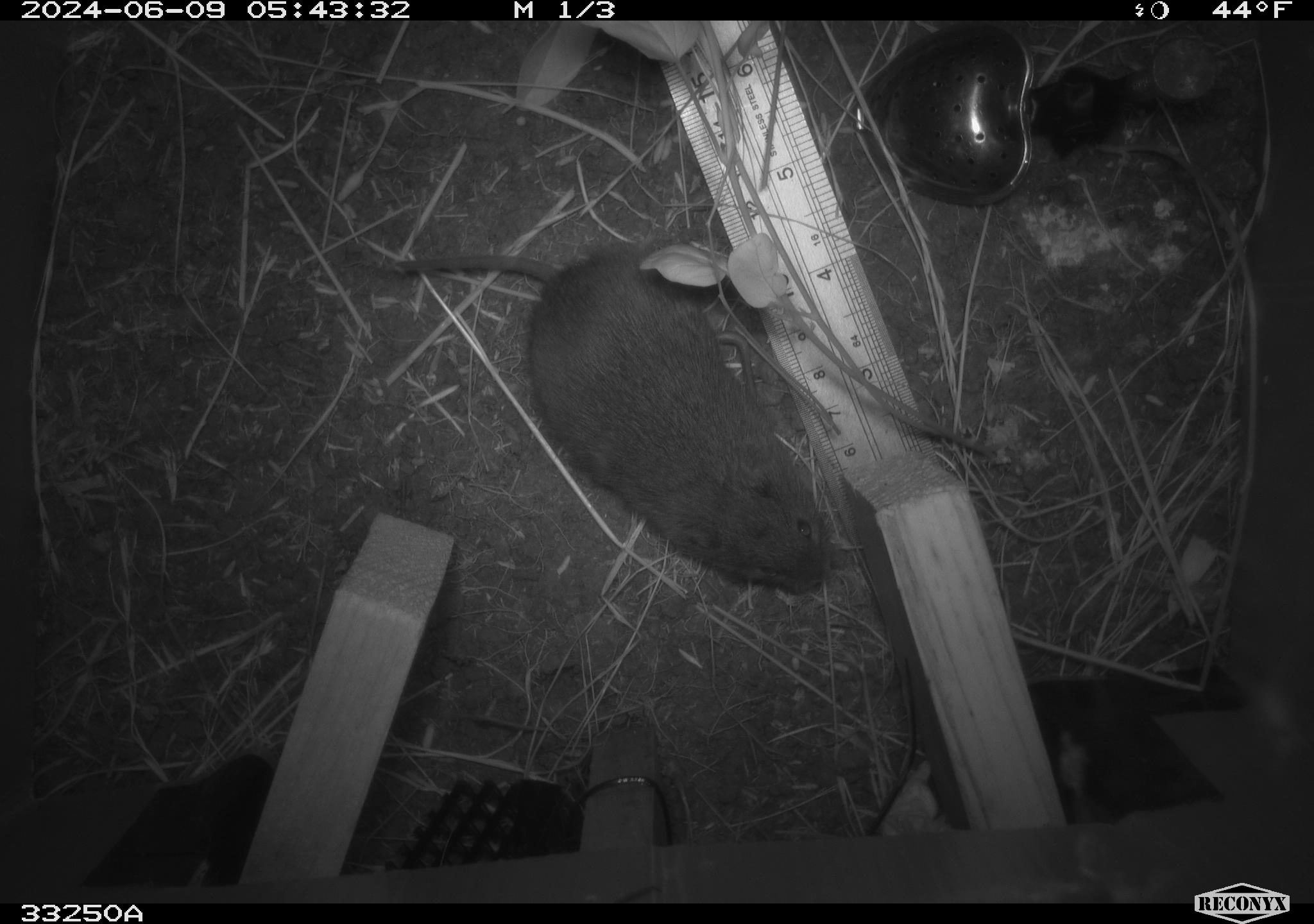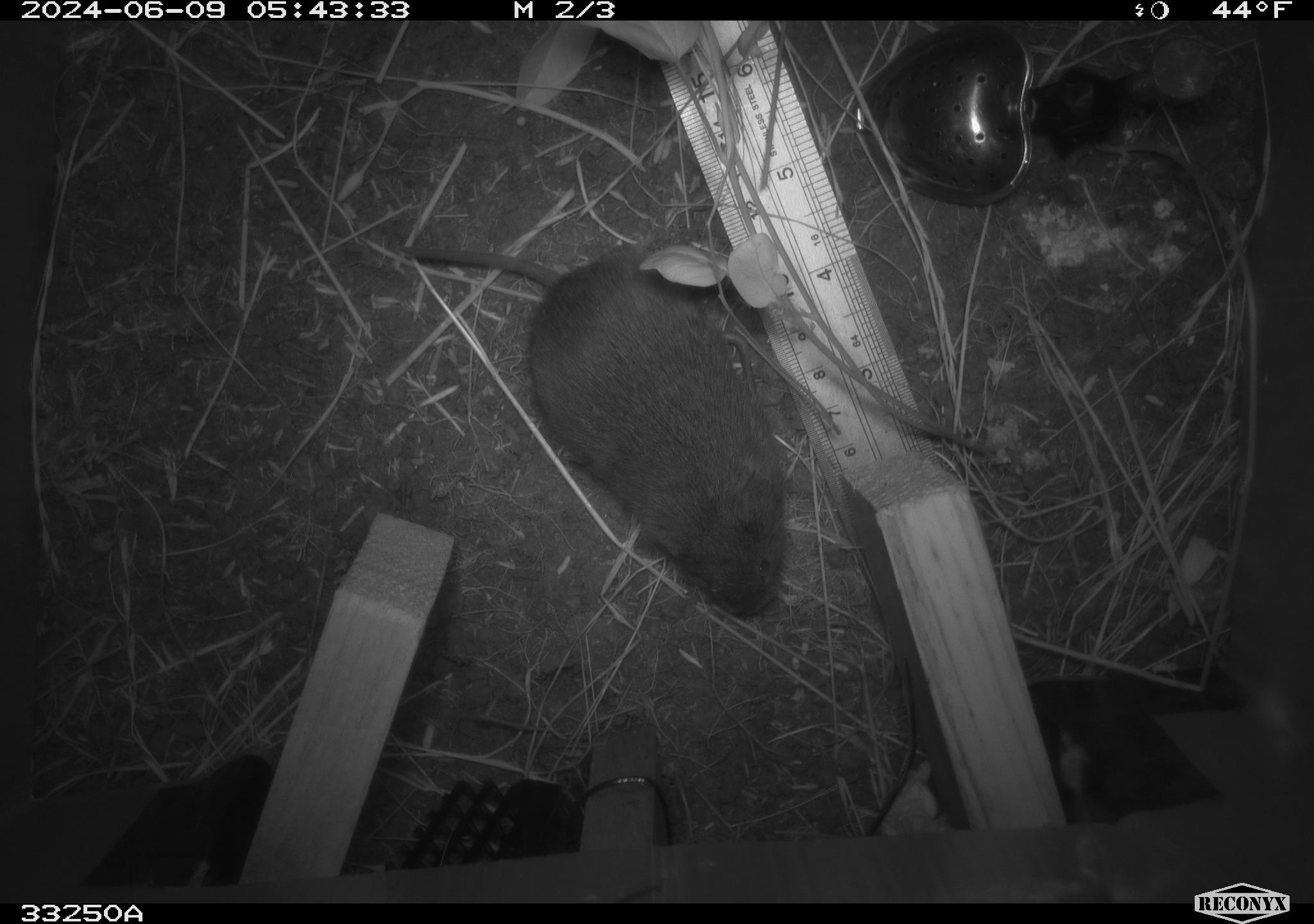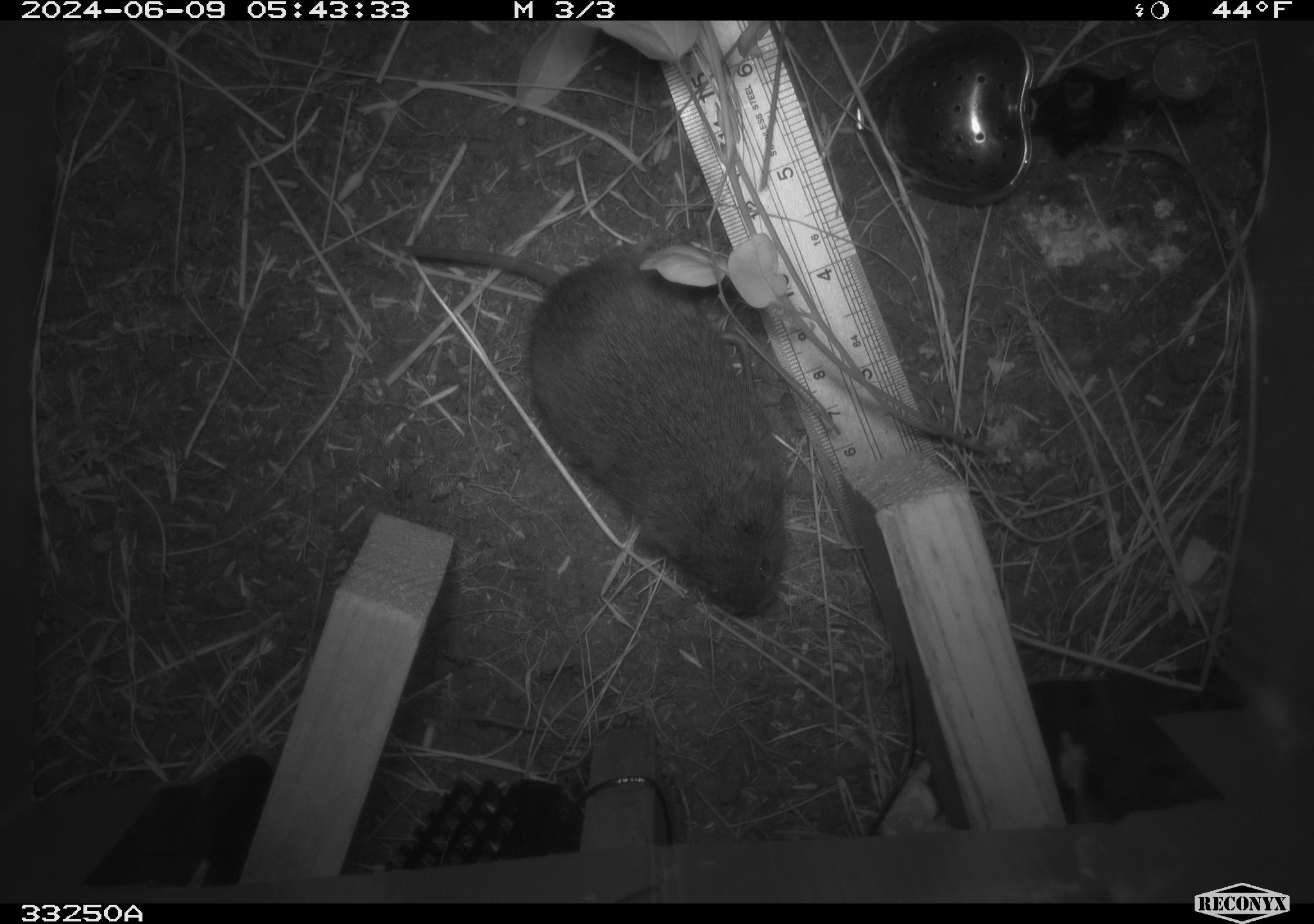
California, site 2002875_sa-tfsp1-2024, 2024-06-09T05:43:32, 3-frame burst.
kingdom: Animalia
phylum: Chordata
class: Mammalia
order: Rodentia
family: Cricetidae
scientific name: Arvicolinae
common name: voles, lemmings, and muskrats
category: arvicolinae subfamily